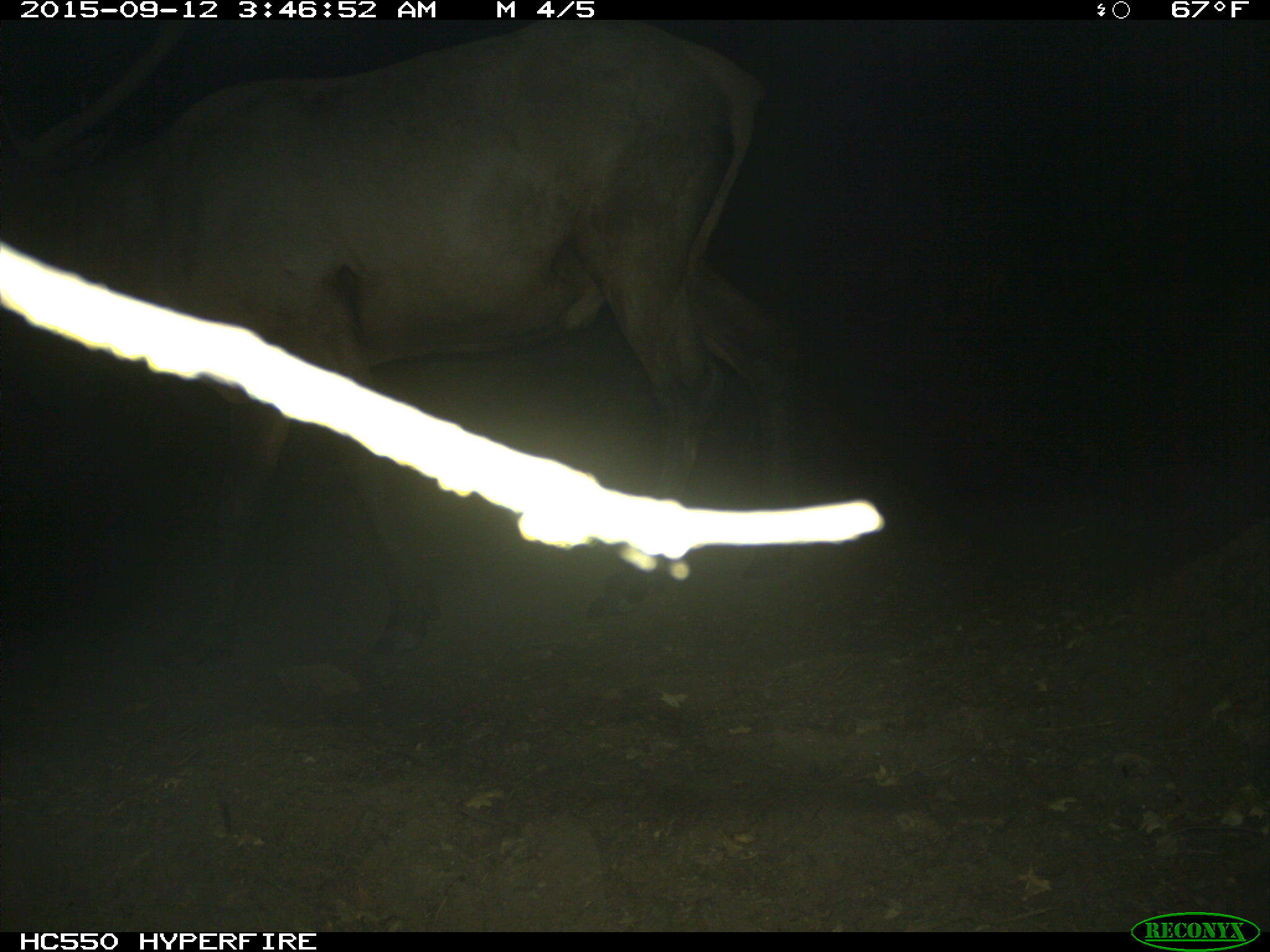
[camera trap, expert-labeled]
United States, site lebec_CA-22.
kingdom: Animalia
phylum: Chordata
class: Mammalia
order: Artiodactyla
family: Cervidae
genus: Cervus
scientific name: Cervus canadensis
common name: elk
Cervus canadensis (elk).